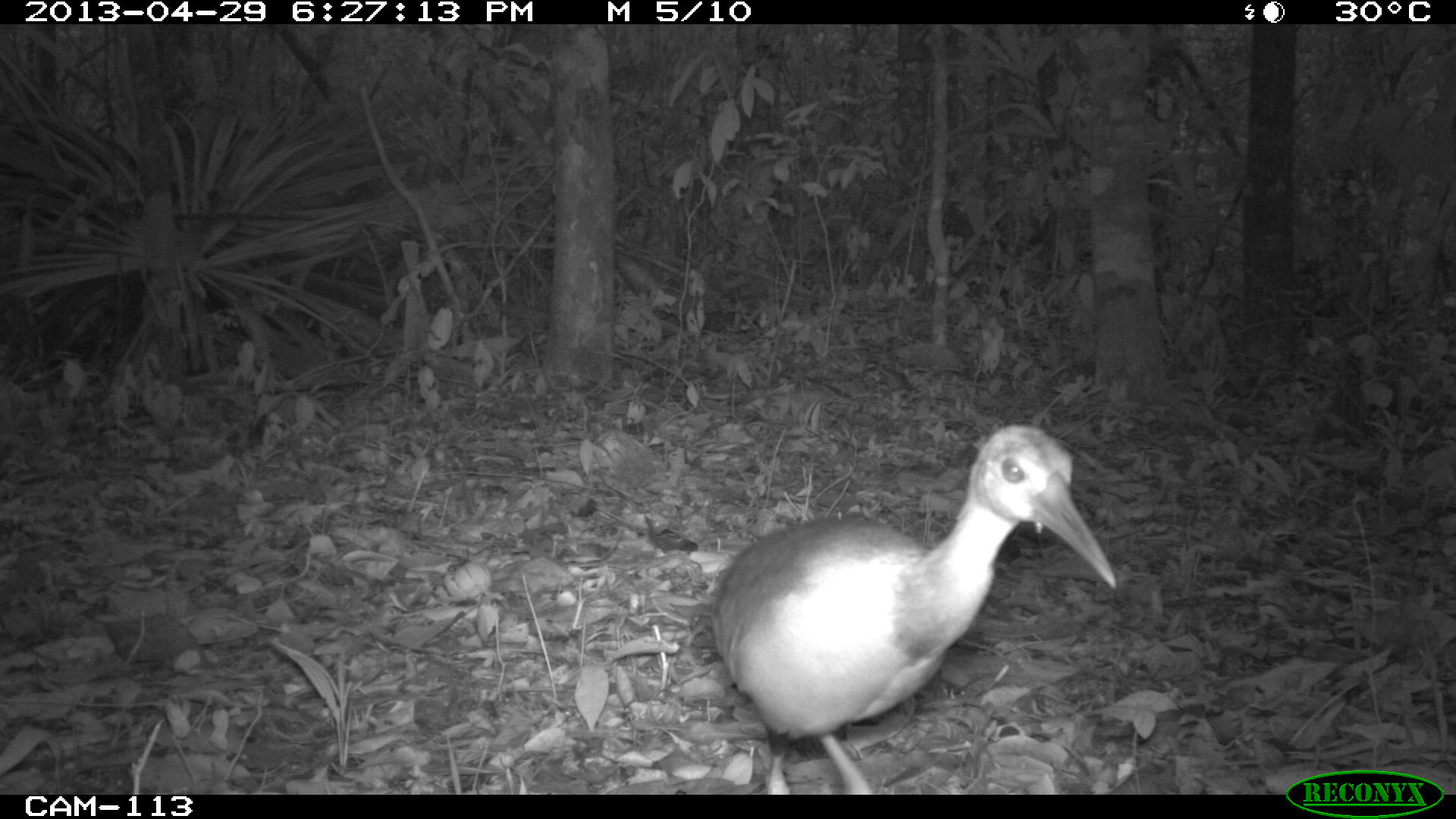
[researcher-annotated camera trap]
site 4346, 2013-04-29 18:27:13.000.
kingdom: Animalia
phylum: Chordata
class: Aves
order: Gruiformes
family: Rallidae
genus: Aramides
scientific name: Aramides cajaneus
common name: gray-necked wood-rail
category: aramides cajanea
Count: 1.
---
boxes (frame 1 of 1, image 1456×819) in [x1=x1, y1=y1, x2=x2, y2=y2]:
aramides cajanea: [x1=703, y1=424, x2=1114, y2=793]